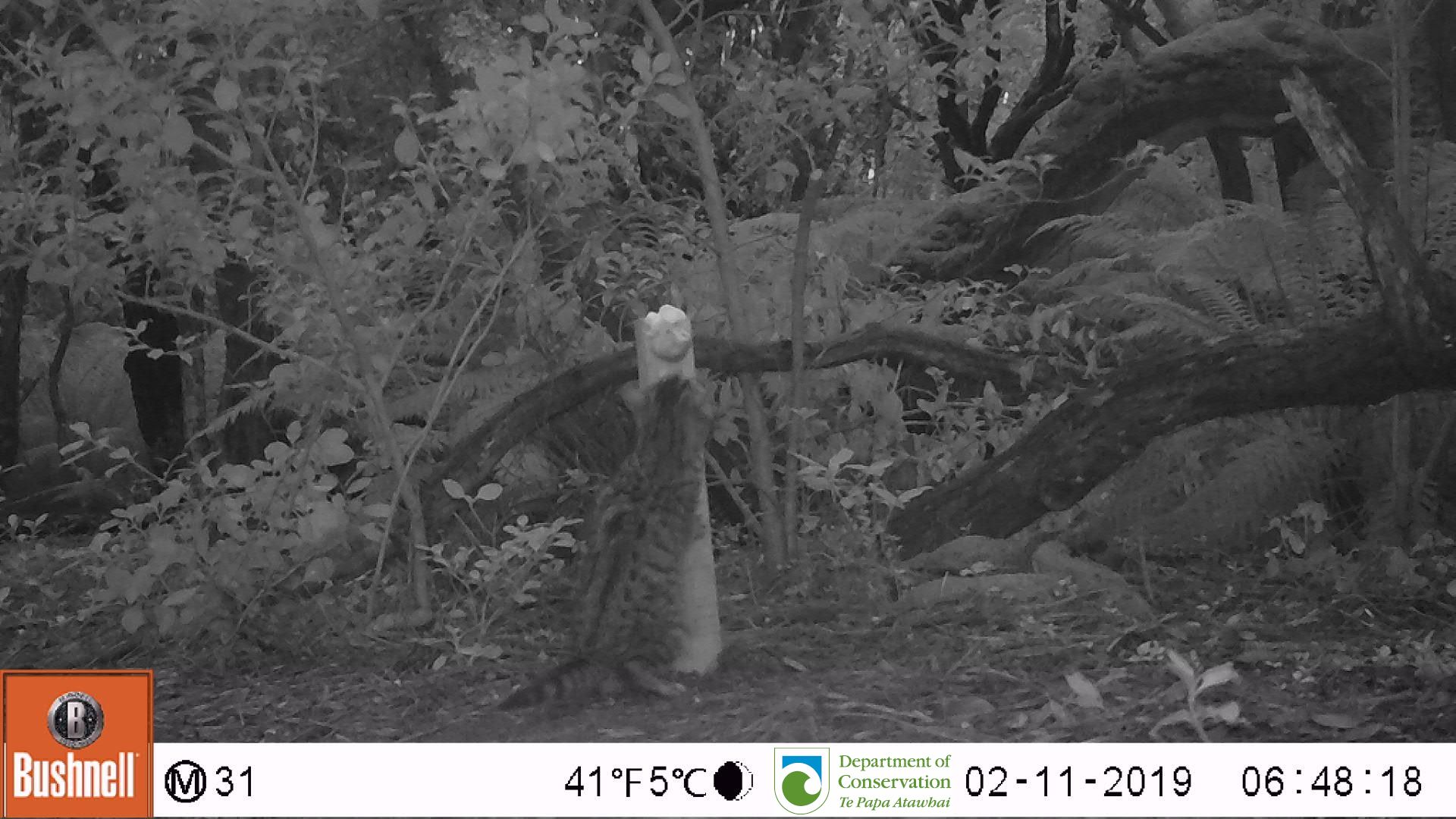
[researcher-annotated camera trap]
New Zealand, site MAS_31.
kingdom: Animalia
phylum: Chordata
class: Mammalia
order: Carnivora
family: Felidae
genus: Felis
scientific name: Felis catus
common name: domestic cat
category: cat